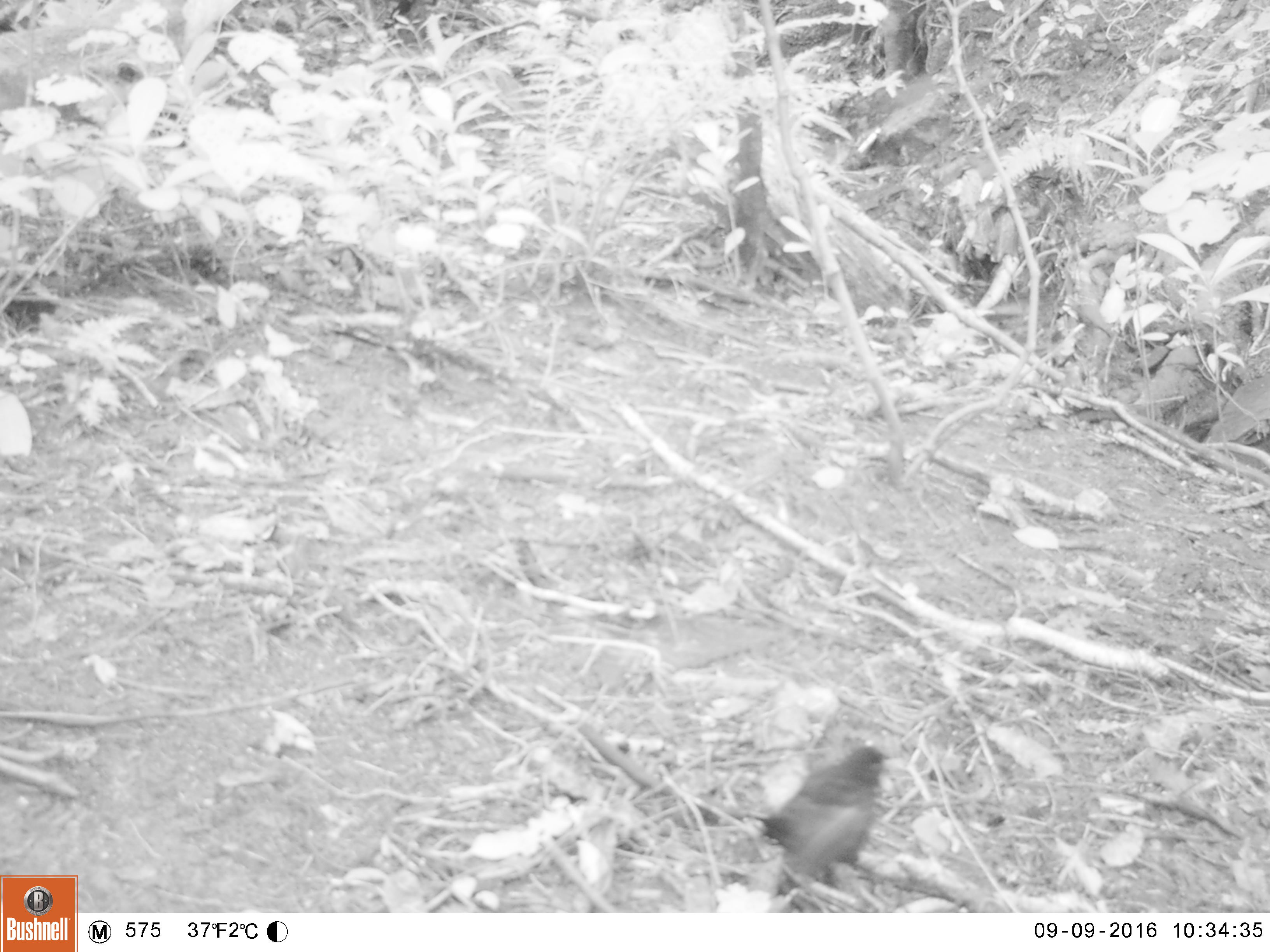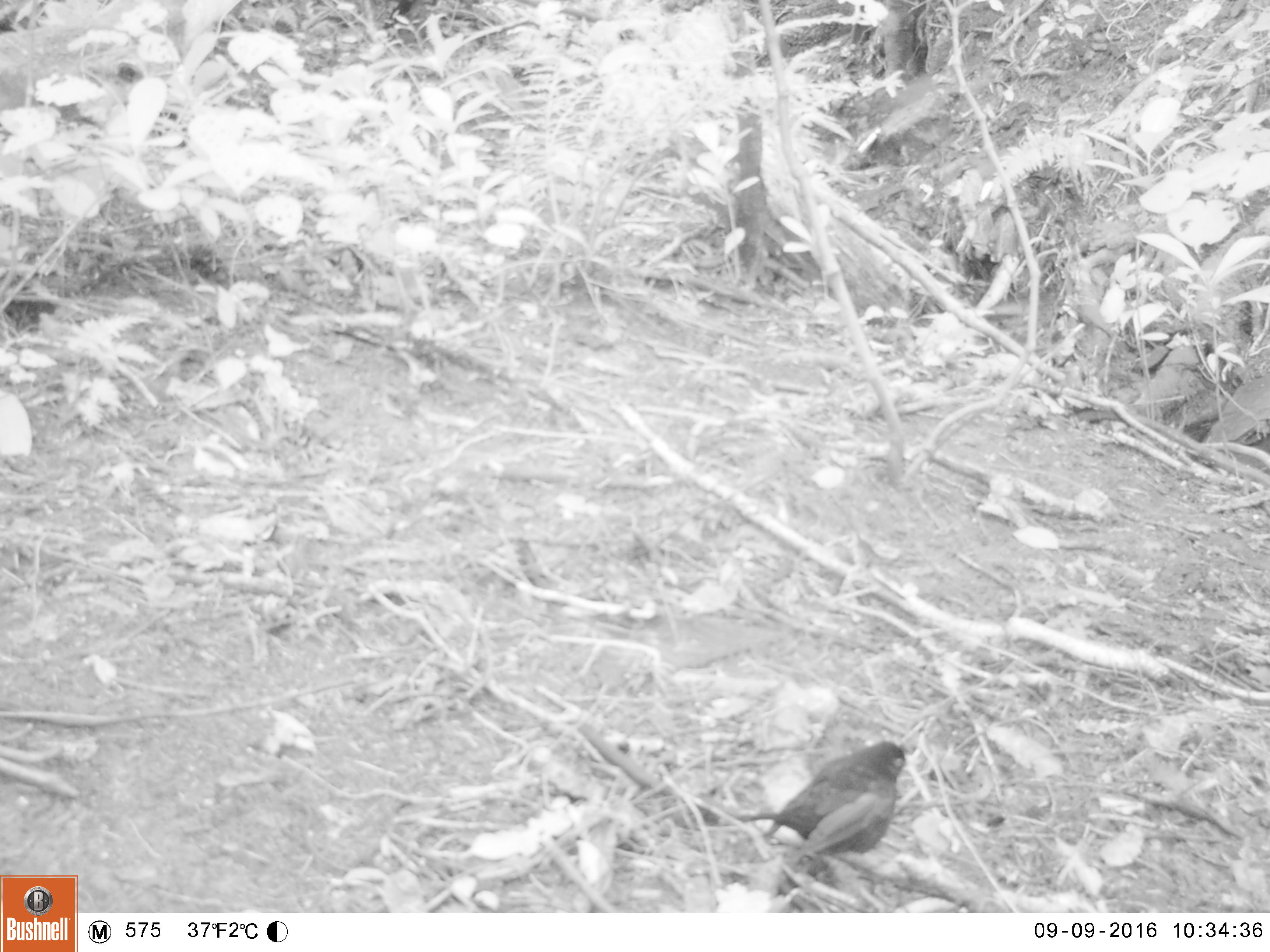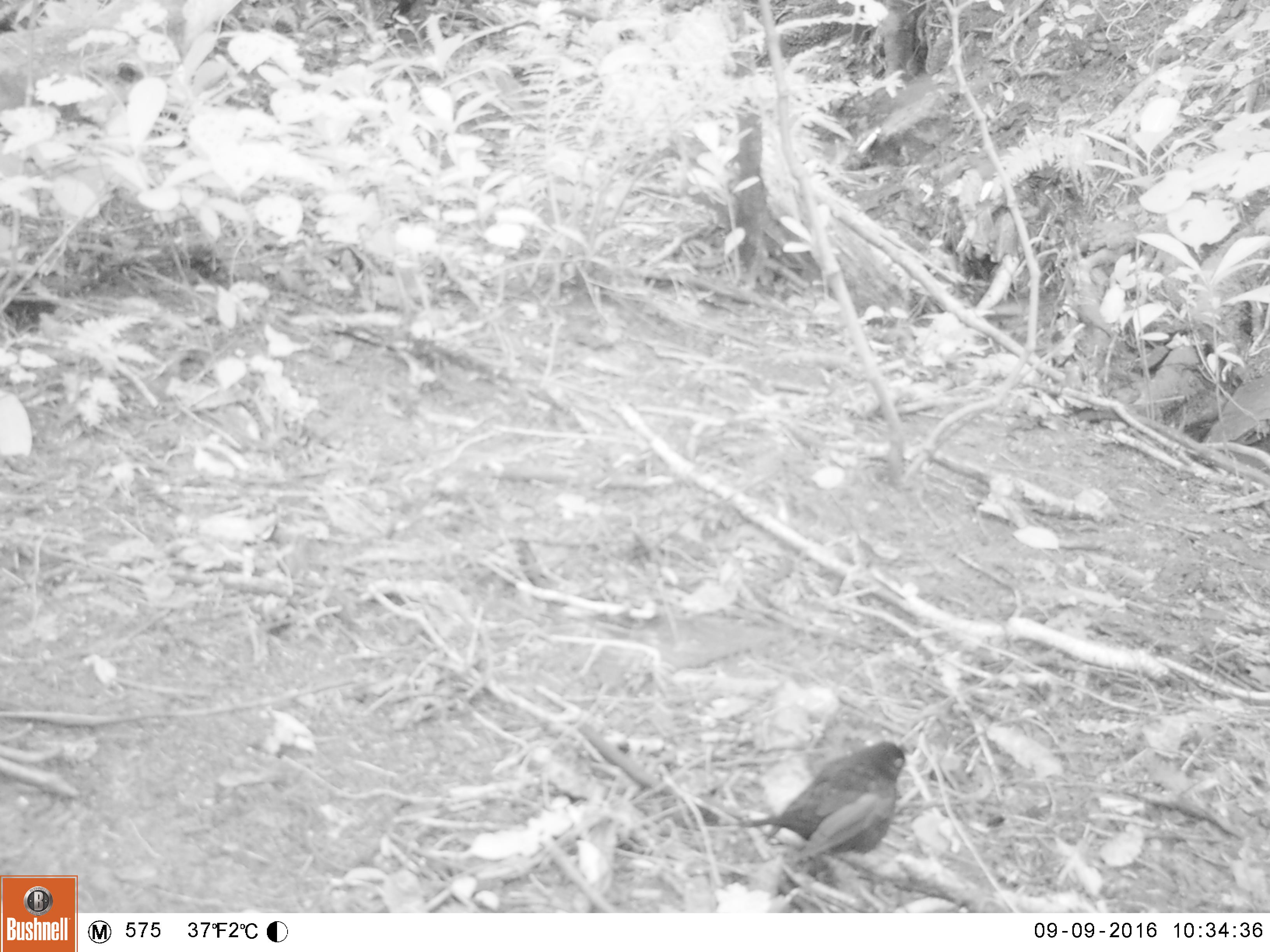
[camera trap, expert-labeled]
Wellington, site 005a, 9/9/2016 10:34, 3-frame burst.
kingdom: Animalia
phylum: Chordata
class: Aves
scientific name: Aves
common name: bird